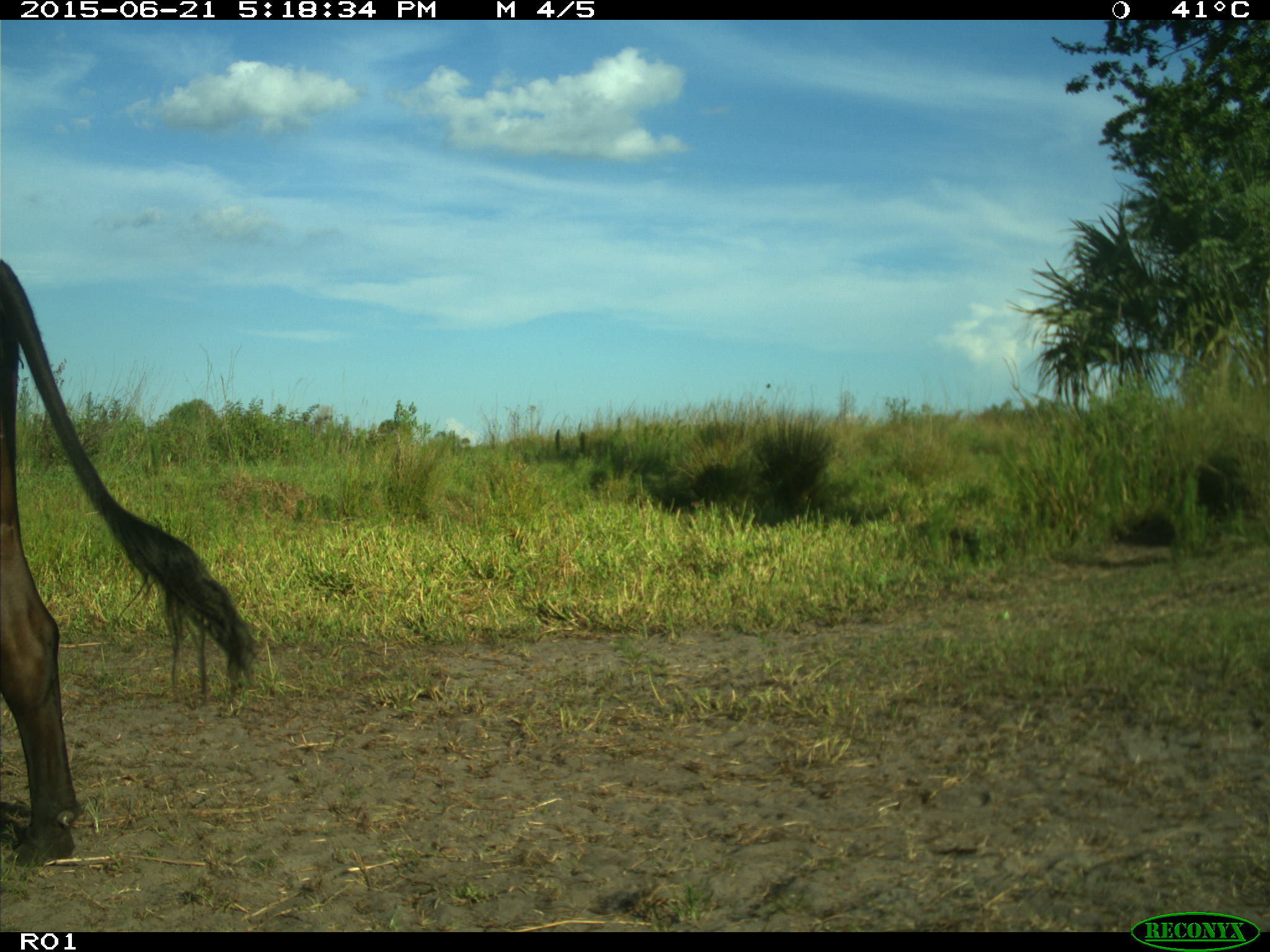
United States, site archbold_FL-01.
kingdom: Animalia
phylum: Chordata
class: Mammalia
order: Artiodactyla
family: Bovidae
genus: Bos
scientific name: Bos taurus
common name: domestic cow